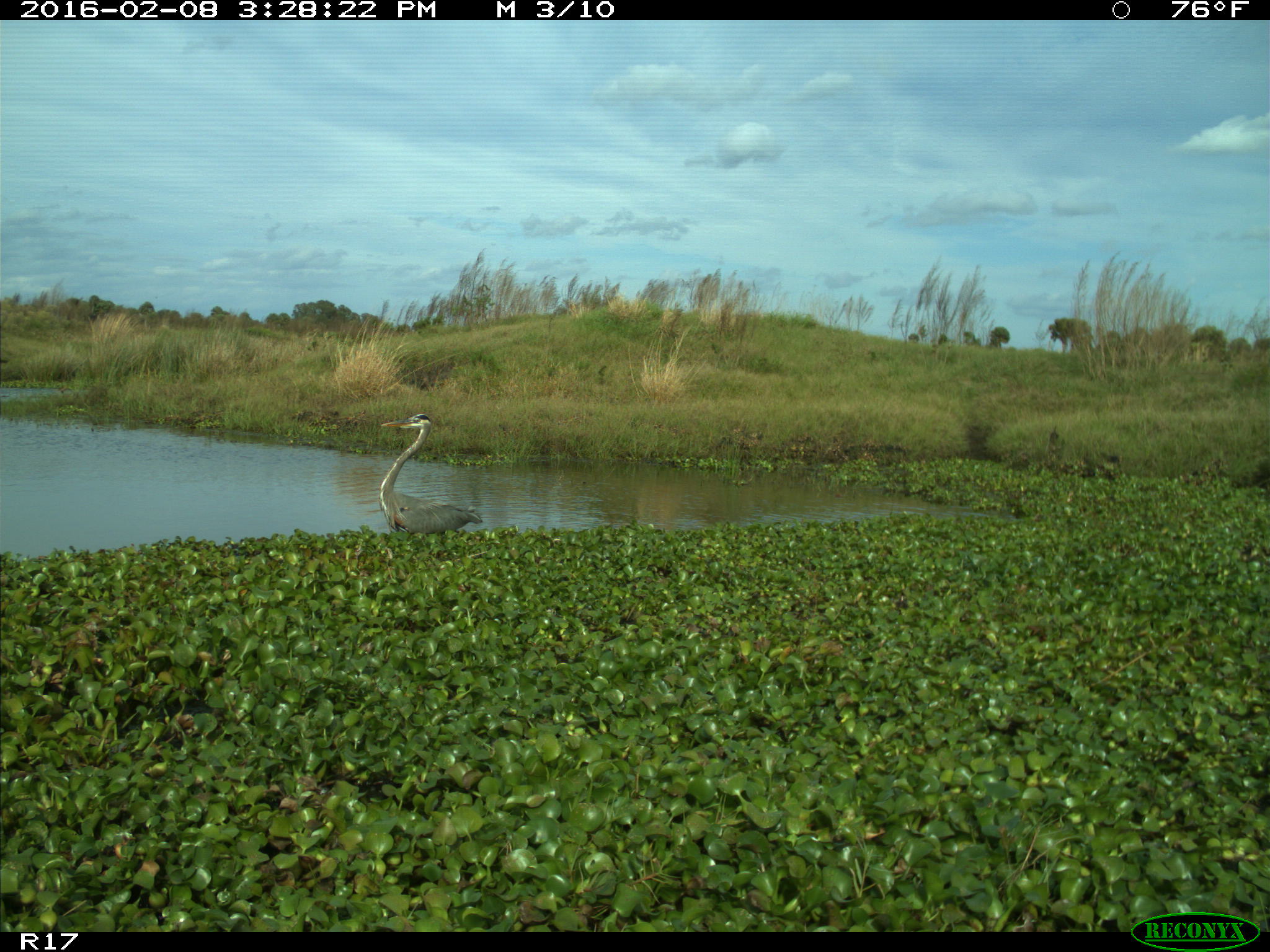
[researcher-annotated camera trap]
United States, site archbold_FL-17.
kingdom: Animalia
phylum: Chordata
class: Aves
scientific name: Aves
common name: birds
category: unidentified bird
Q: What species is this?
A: Unidentified bird (birds) (Aves).